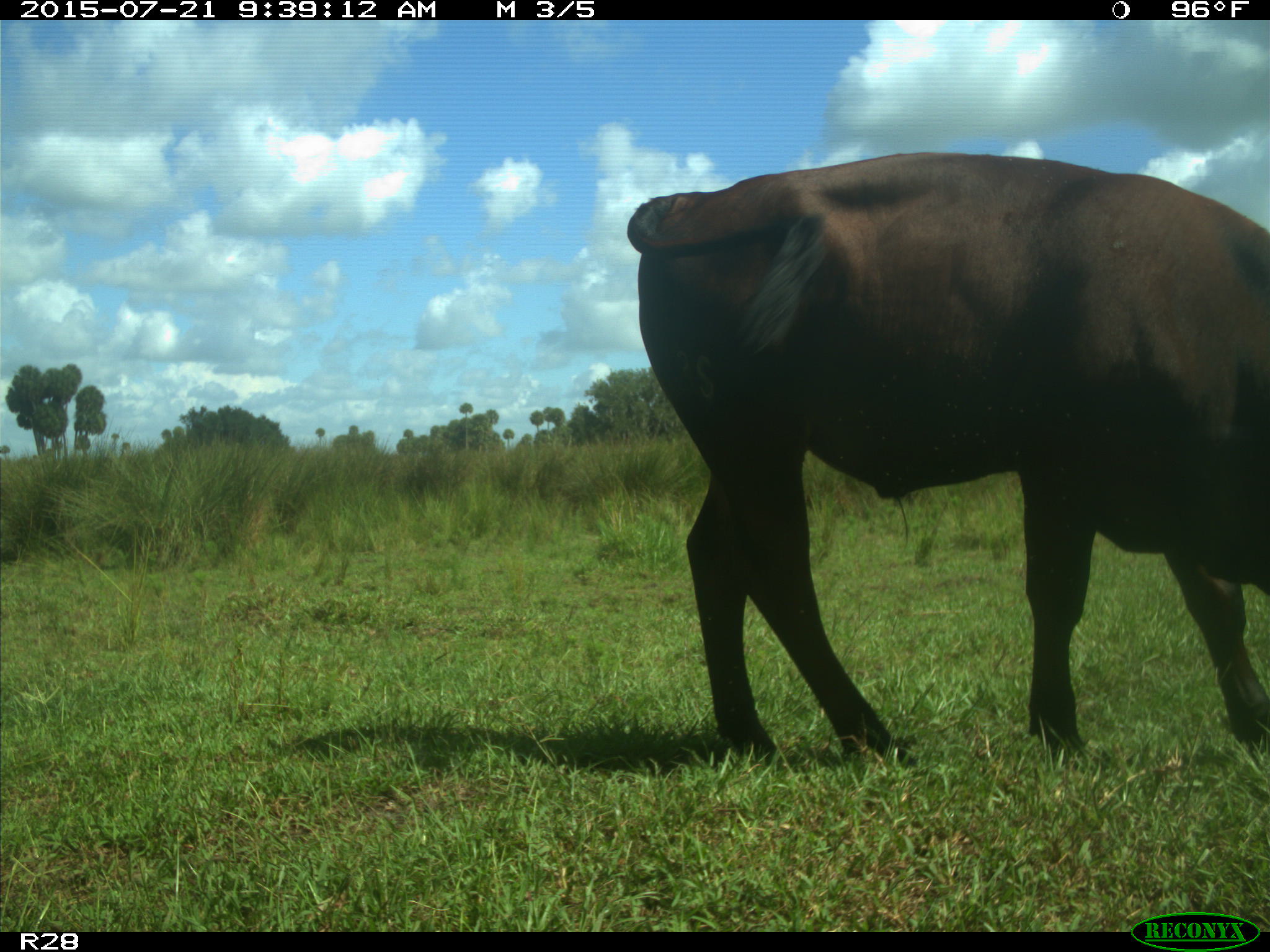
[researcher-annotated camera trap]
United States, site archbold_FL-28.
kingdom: Animalia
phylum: Chordata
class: Mammalia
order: Artiodactyla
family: Bovidae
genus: Bos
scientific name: Bos taurus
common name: domestic cow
Bos taurus (domestic cow).